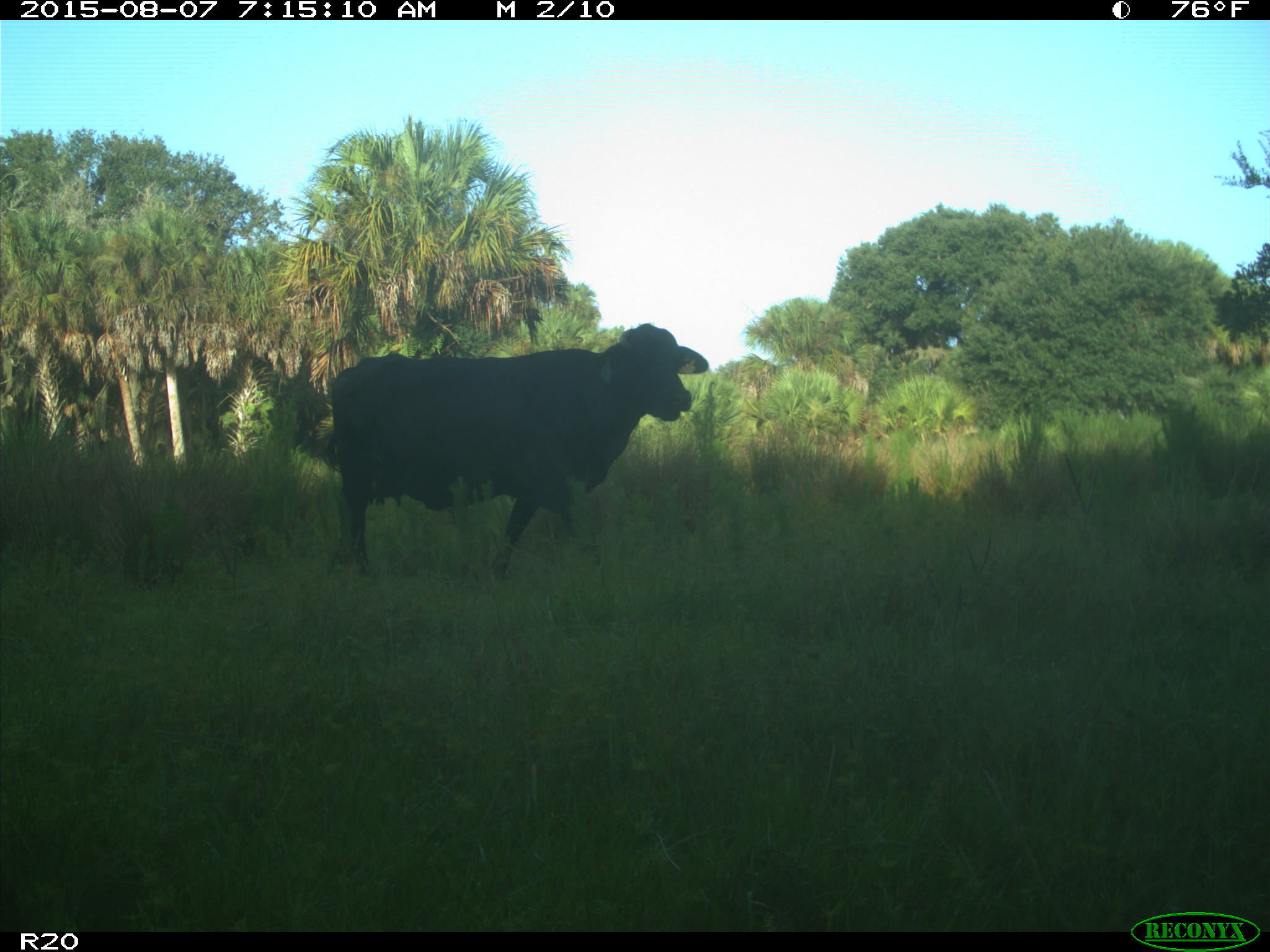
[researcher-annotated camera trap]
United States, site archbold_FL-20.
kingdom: Animalia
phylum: Chordata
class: Mammalia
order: Artiodactyla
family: Bovidae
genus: Bos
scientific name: Bos taurus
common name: domestic cow